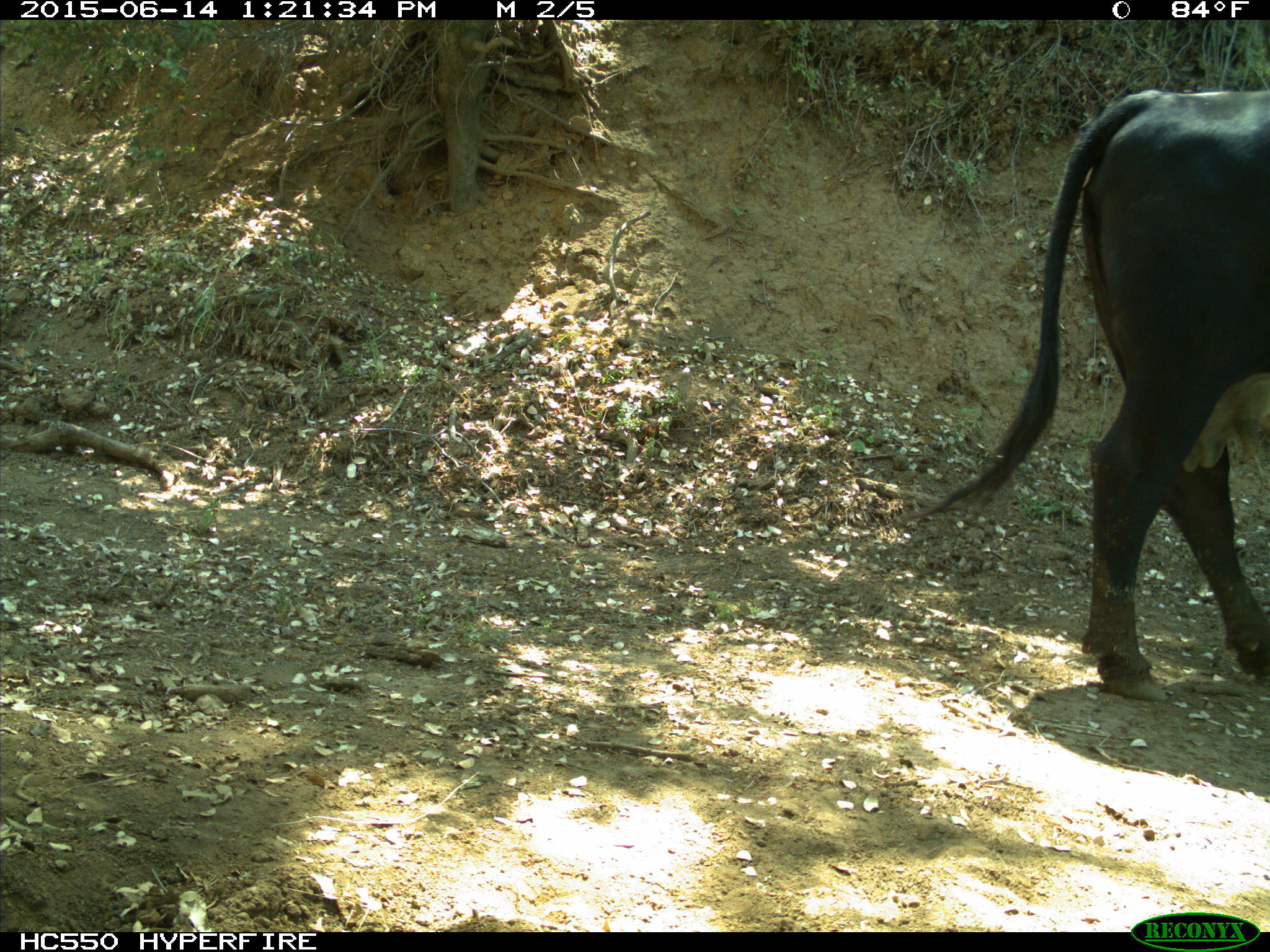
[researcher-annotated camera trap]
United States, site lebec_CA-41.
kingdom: Animalia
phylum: Chordata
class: Mammalia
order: Artiodactyla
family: Bovidae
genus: Bos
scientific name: Bos taurus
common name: domestic cow